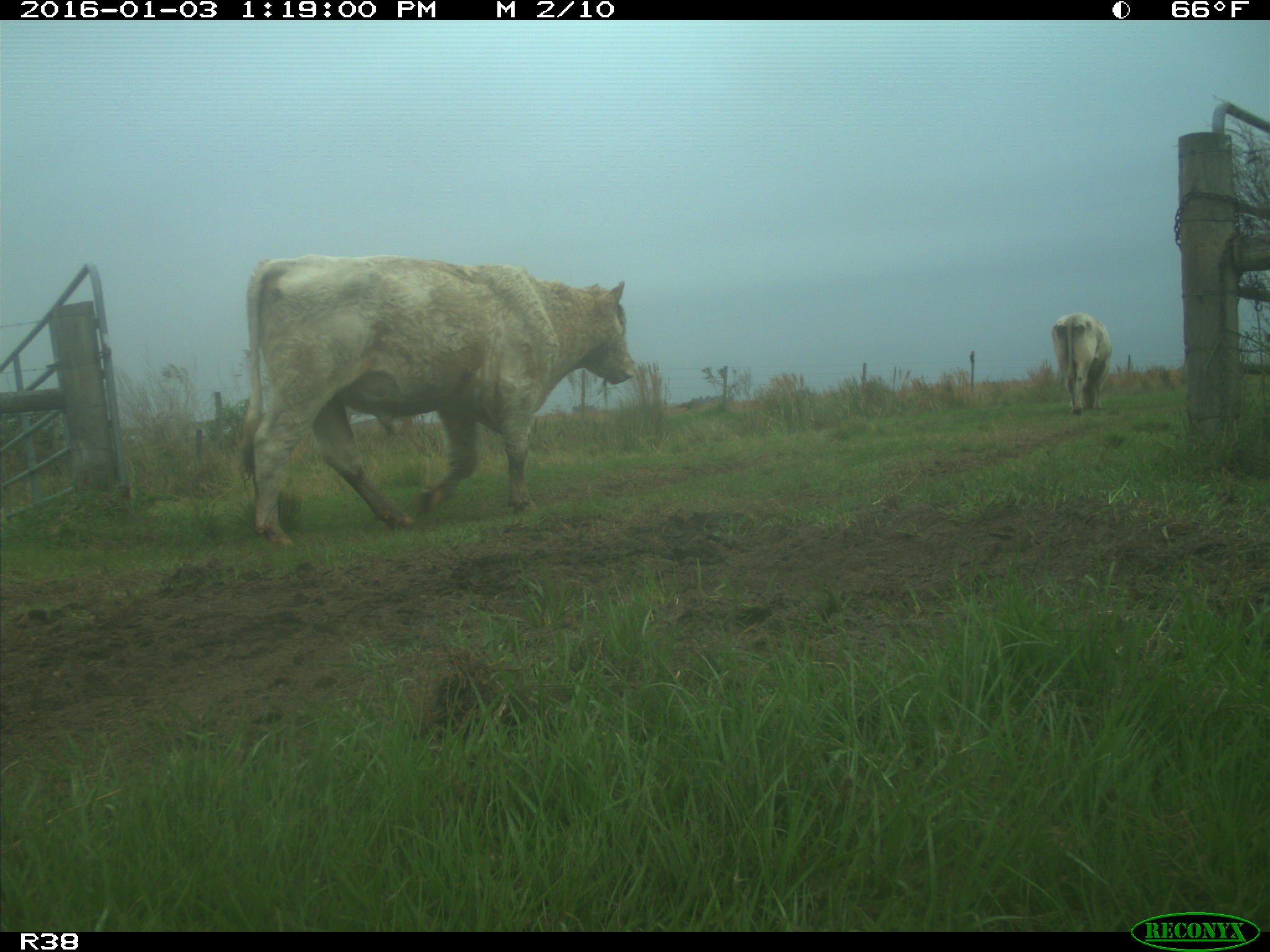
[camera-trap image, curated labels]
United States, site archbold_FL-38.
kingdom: Animalia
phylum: Chordata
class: Mammalia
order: Artiodactyla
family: Bovidae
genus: Bos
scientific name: Bos taurus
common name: domestic cow